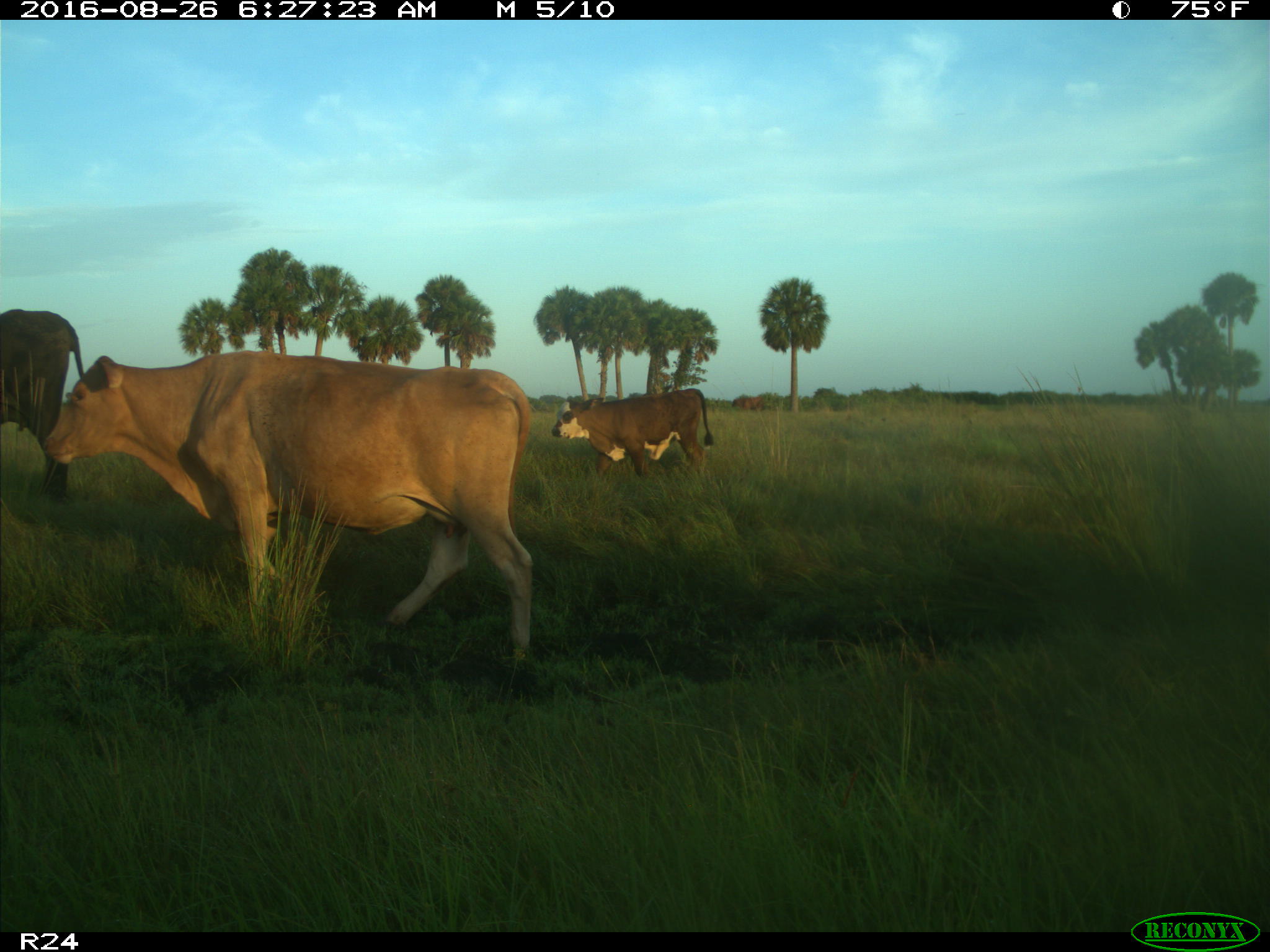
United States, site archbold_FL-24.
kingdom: Animalia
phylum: Chordata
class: Mammalia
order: Artiodactyla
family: Bovidae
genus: Bos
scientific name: Bos taurus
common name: domestic cow